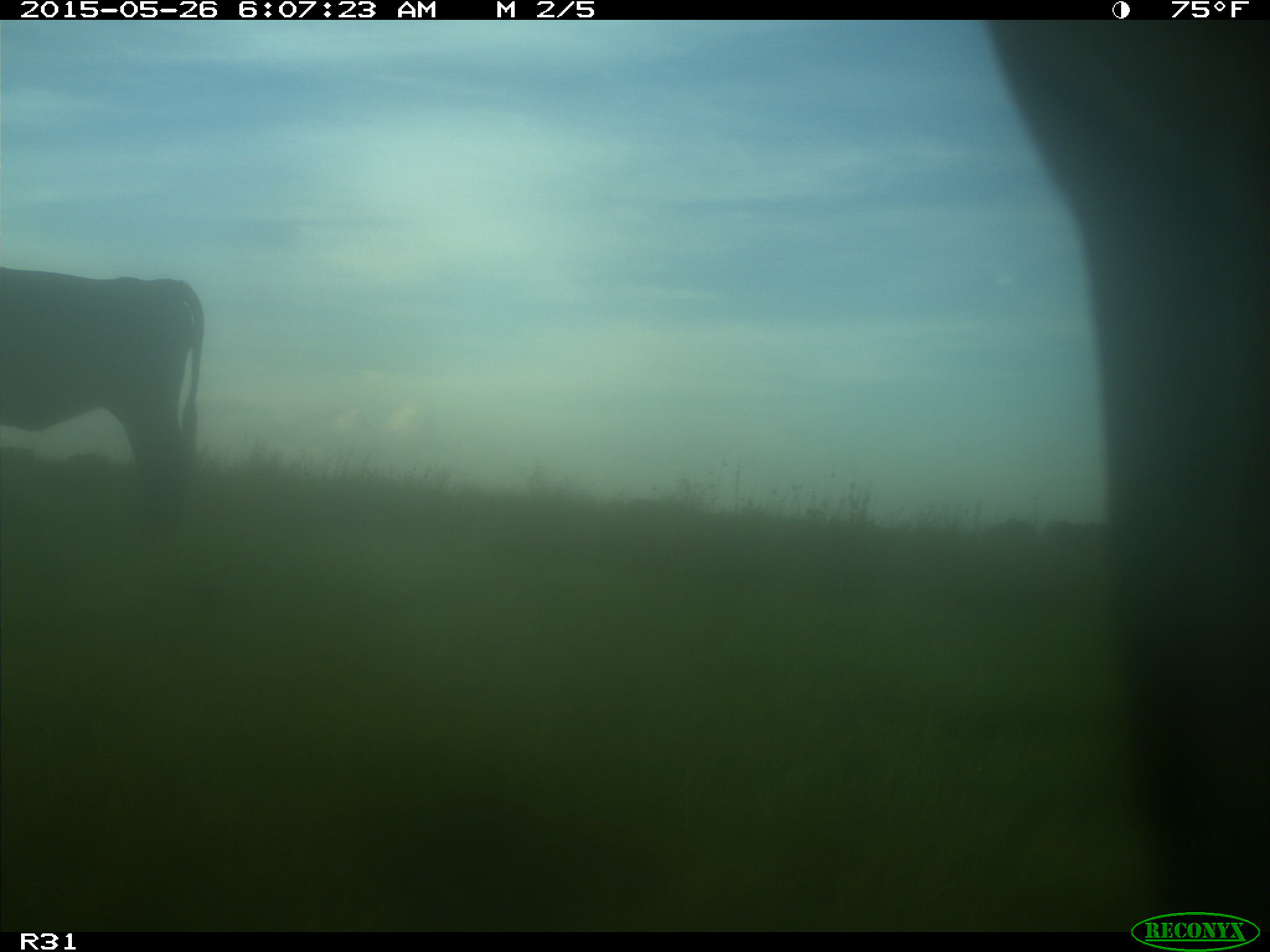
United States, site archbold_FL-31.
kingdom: Animalia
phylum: Chordata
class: Mammalia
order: Artiodactyla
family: Bovidae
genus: Bos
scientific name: Bos taurus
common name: domestic cow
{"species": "Bos taurus (domestic cow)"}